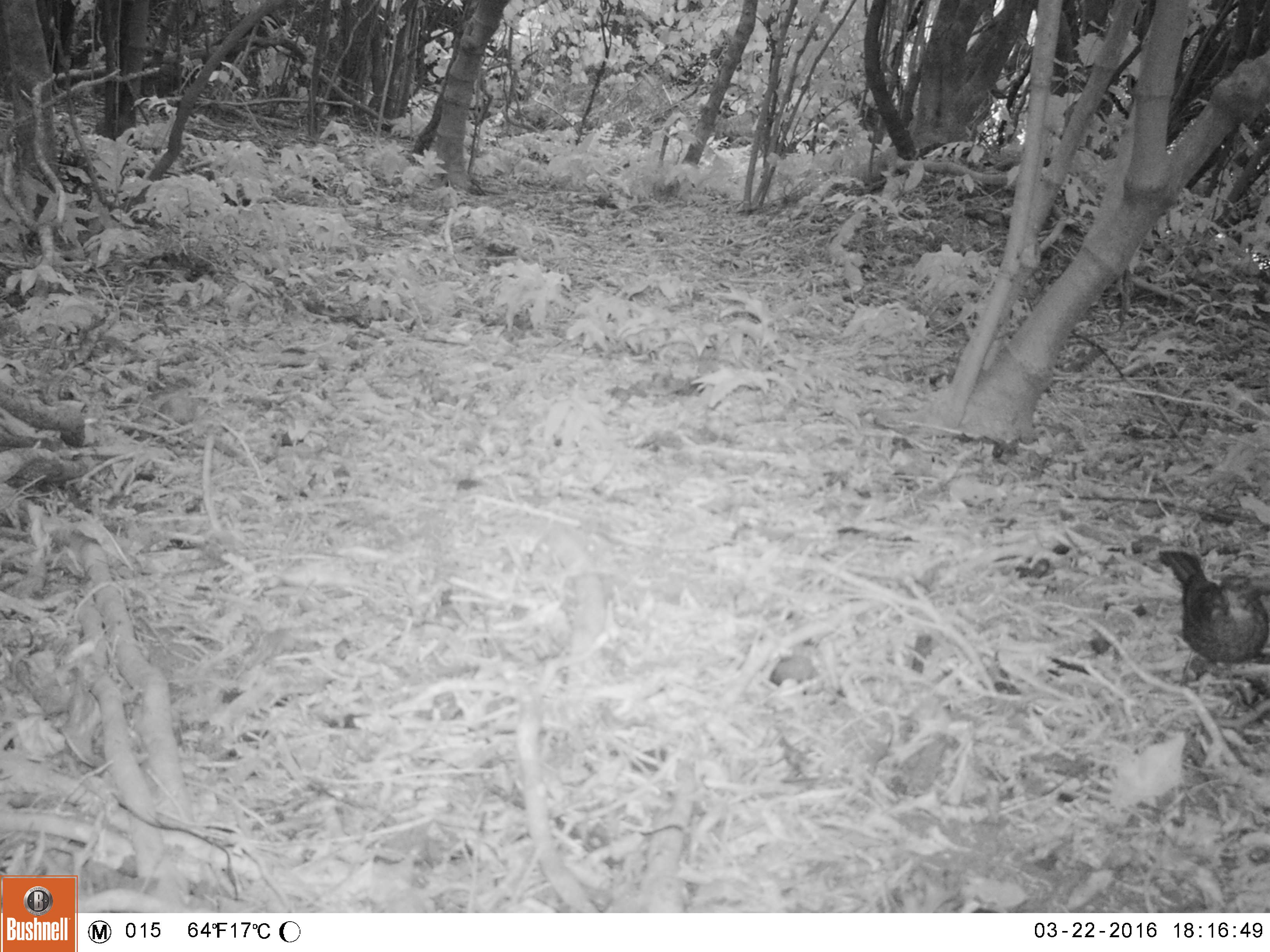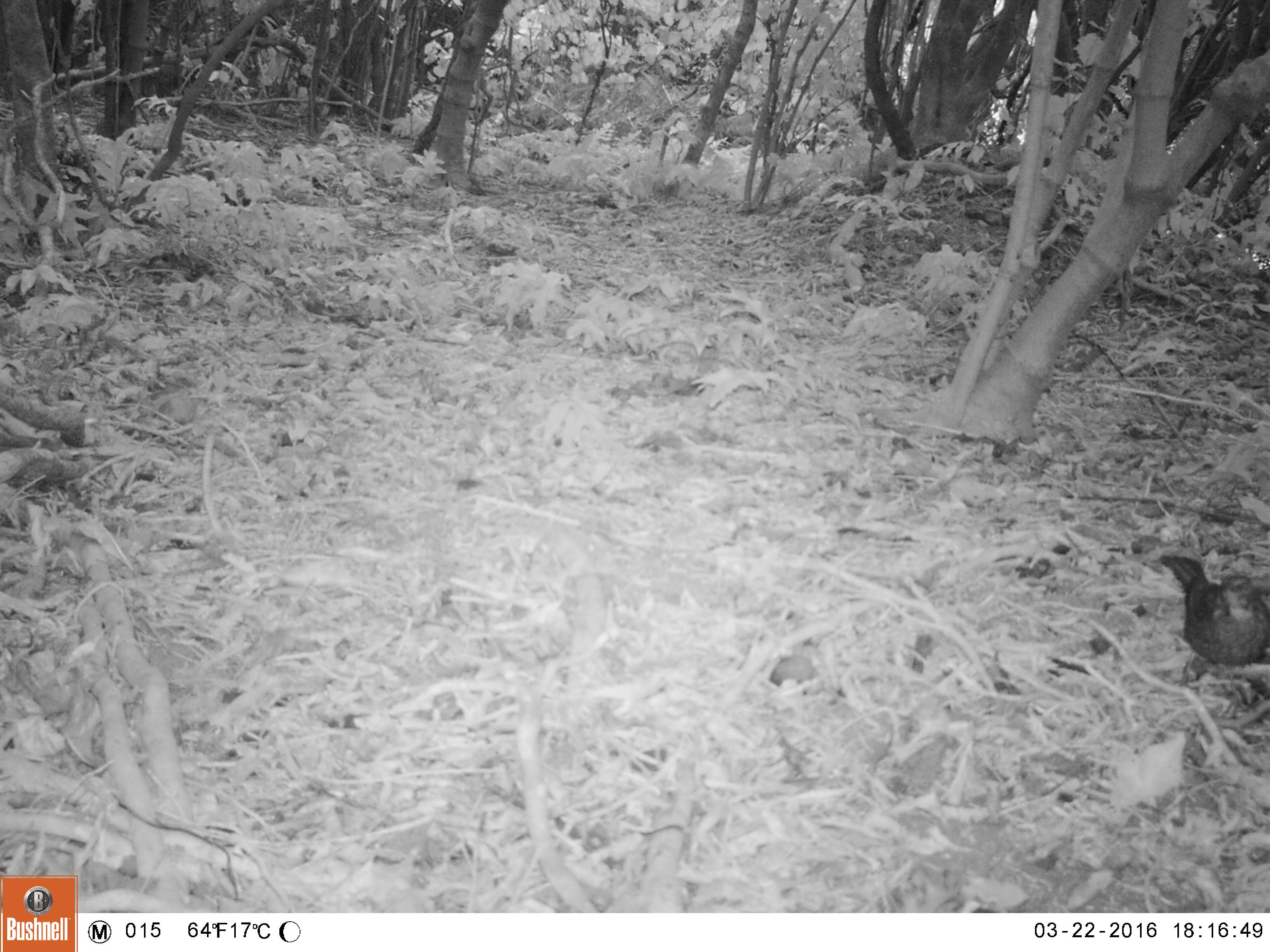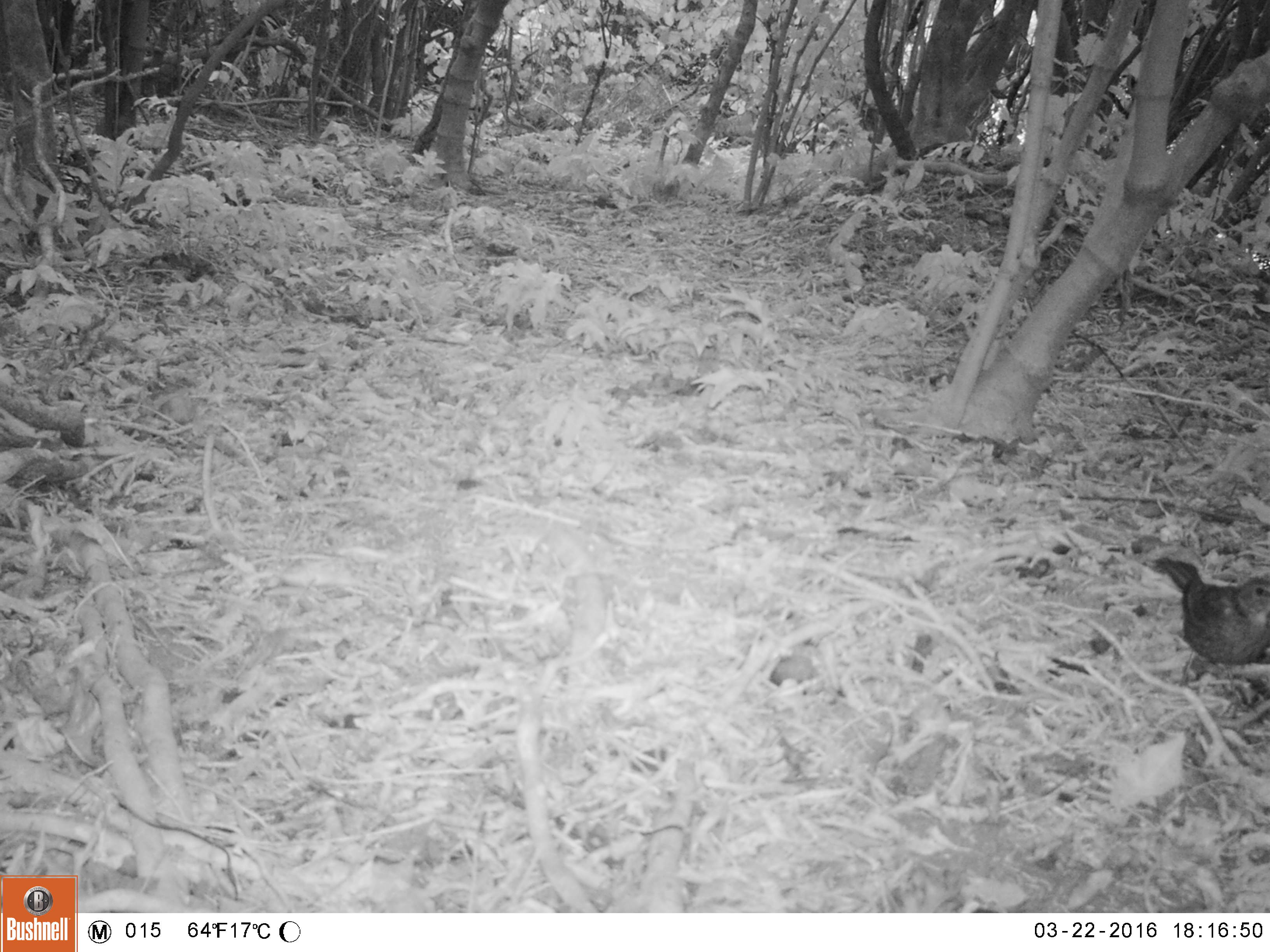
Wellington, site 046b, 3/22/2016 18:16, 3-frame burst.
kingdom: Animalia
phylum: Chordata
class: Aves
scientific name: Aves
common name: bird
Bird (Aves).